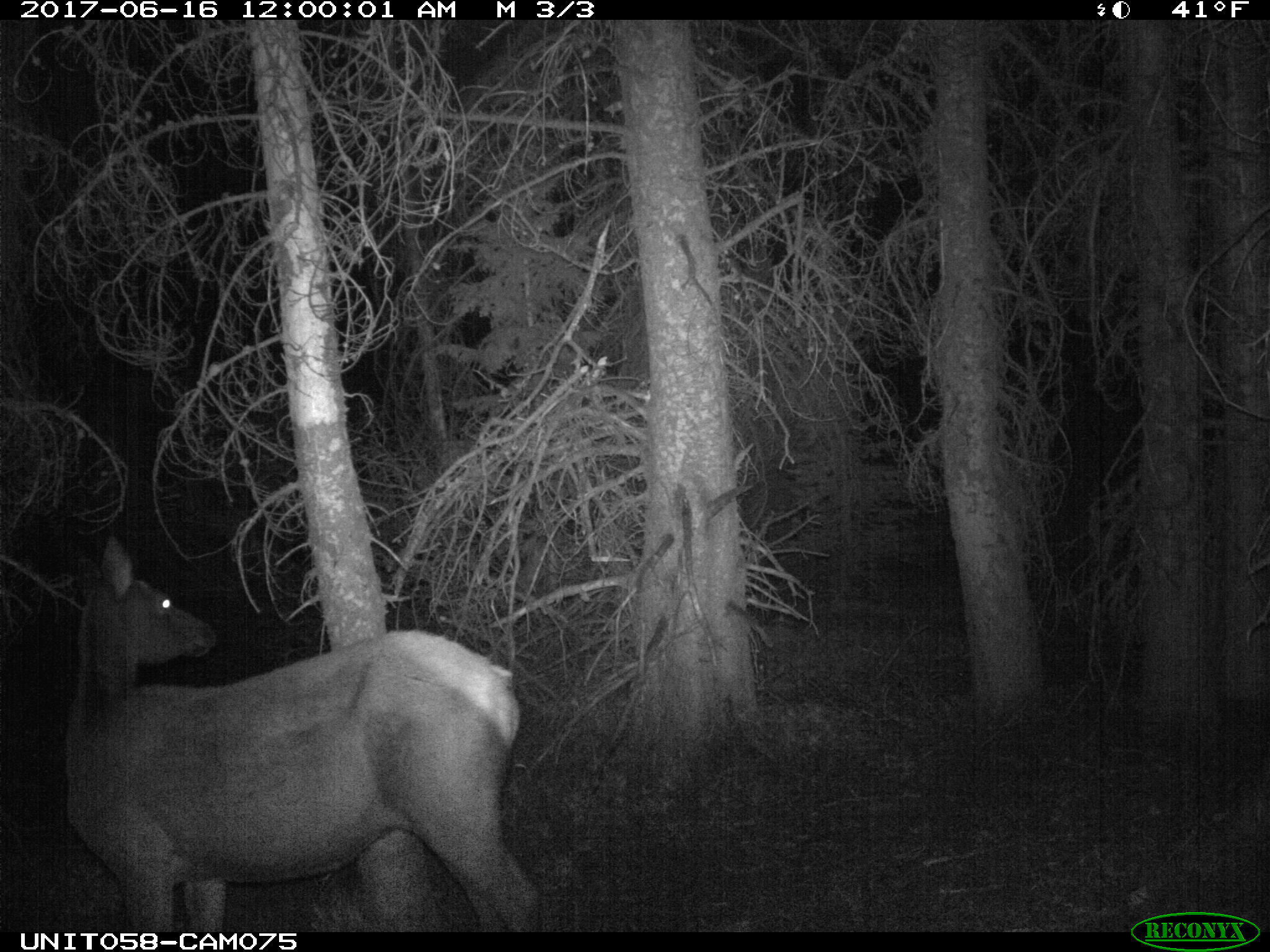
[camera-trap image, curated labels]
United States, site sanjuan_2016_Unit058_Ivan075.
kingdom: Animalia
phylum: Chordata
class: Mammalia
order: Artiodactyla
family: Cervidae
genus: Cervus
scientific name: Cervus elaphus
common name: red deer